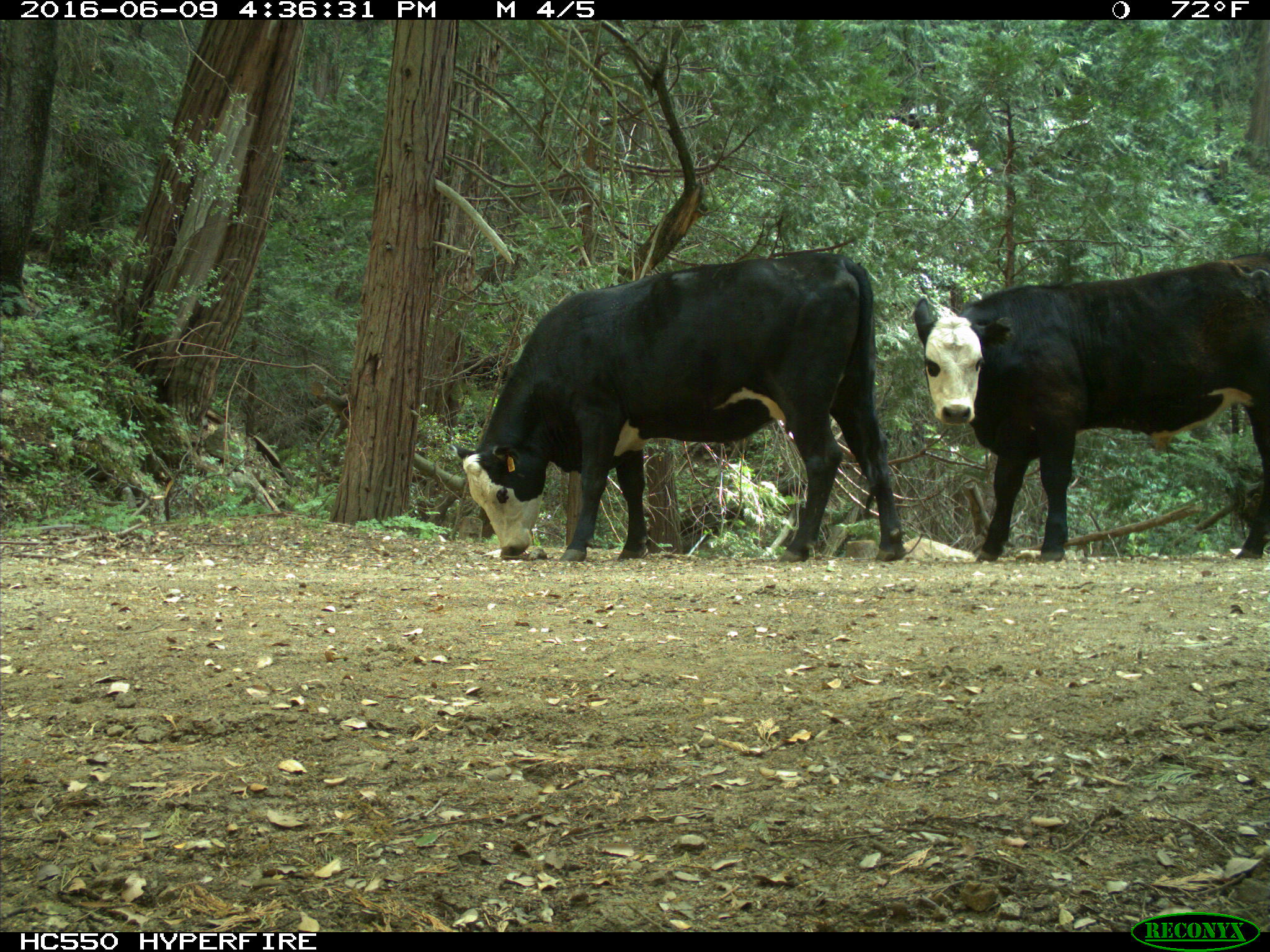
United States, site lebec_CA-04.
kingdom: Animalia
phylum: Chordata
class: Mammalia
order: Artiodactyla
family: Bovidae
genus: Bos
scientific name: Bos taurus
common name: domestic cow